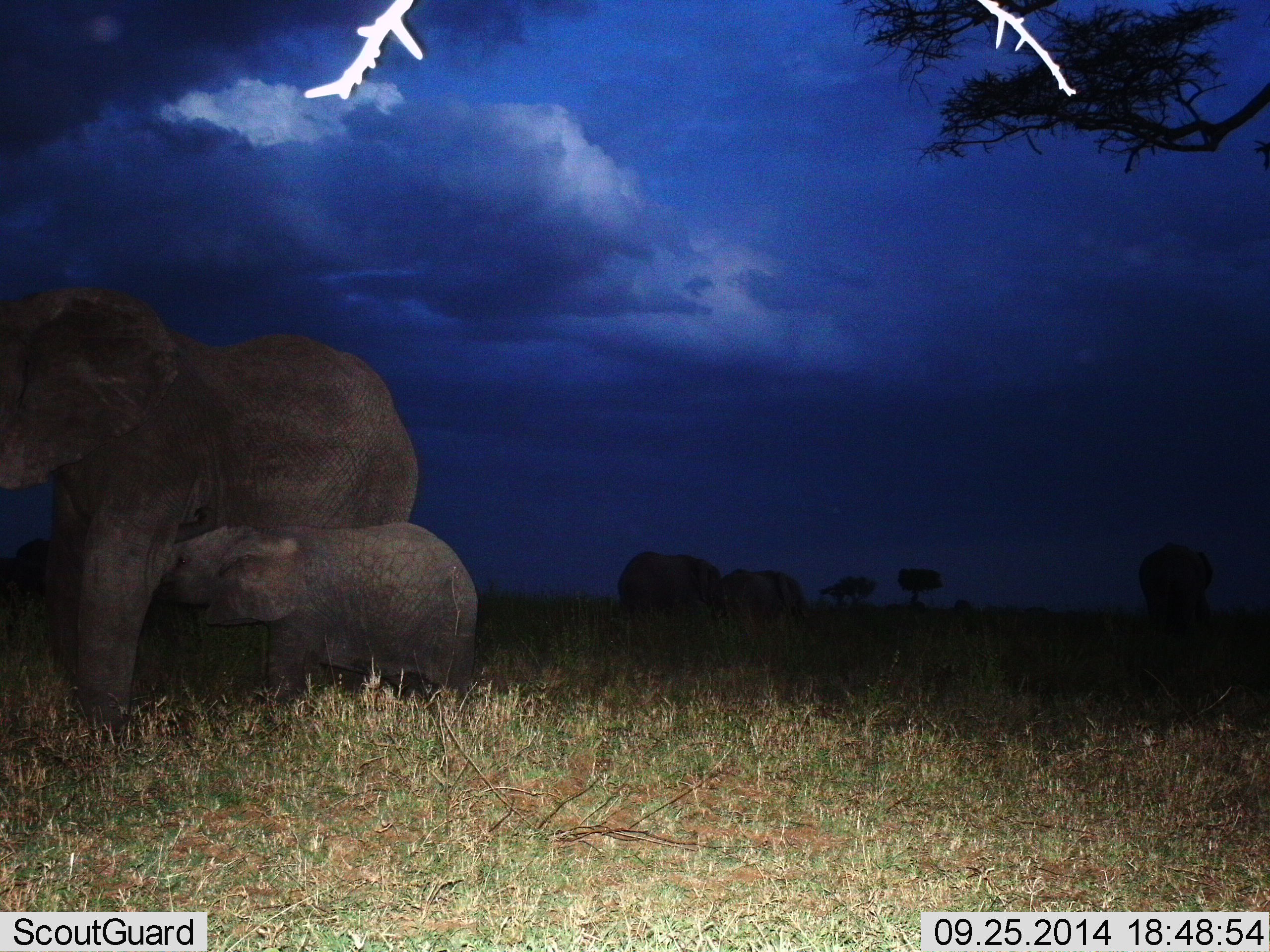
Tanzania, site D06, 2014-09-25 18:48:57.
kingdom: Animalia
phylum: Chordata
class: Mammalia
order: Proboscidea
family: Elephantidae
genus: Loxodonta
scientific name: Loxodonta africana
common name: african bush elephant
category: elephant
Elephant (african bush elephant) (Loxodonta africana), count 5. Behavior (volunteer vote fractions): standing 70%, resting 20%, moving 20%, interacting 30%. Young present (vote fraction): 80%. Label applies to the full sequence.